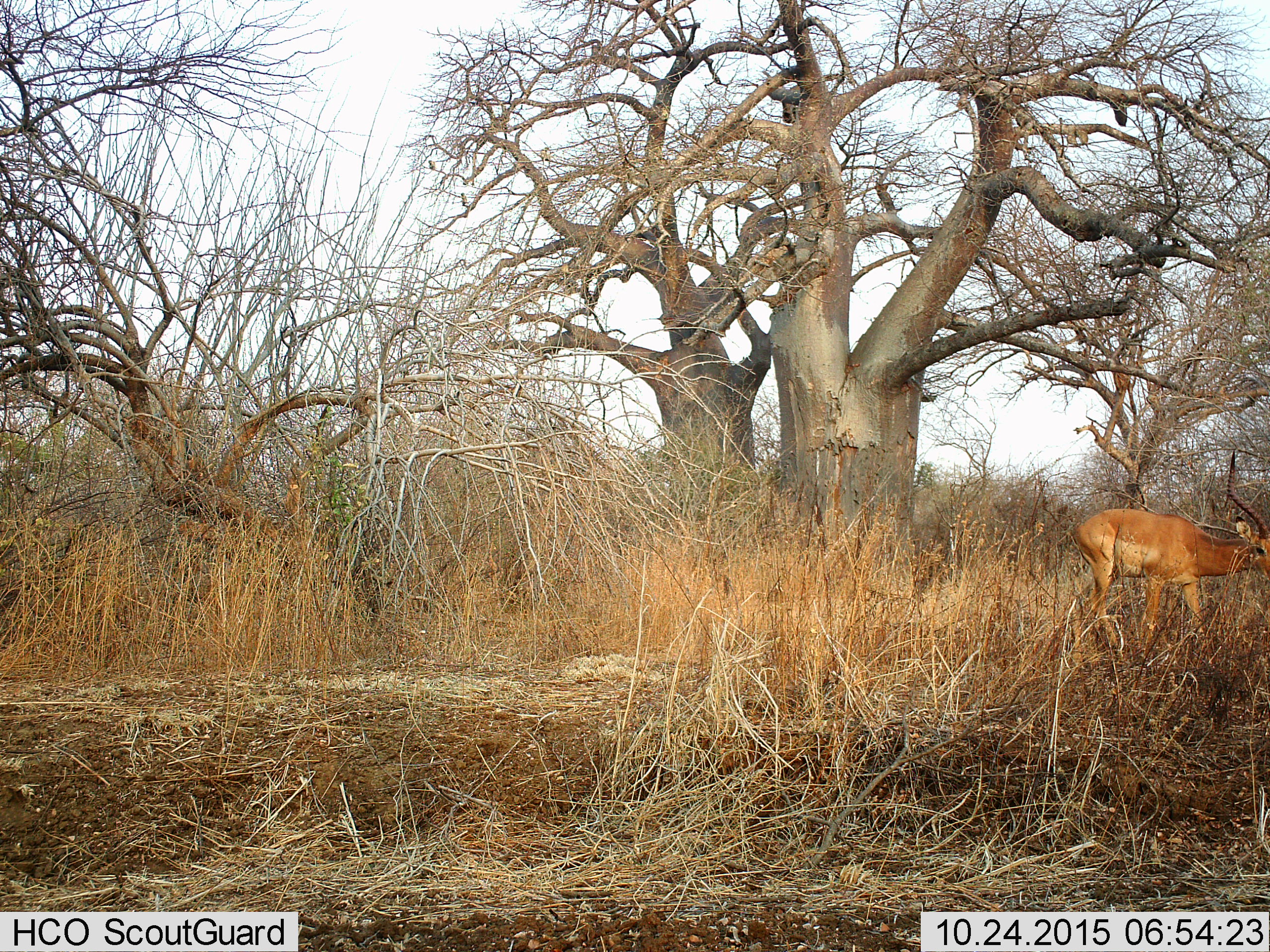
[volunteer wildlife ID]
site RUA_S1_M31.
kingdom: Animalia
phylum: Chordata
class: Mammalia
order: Artiodactyla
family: Bovidae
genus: Aepyceros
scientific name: Aepyceros melampus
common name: impala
Impala (Aepyceros melampus), count 1. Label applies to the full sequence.